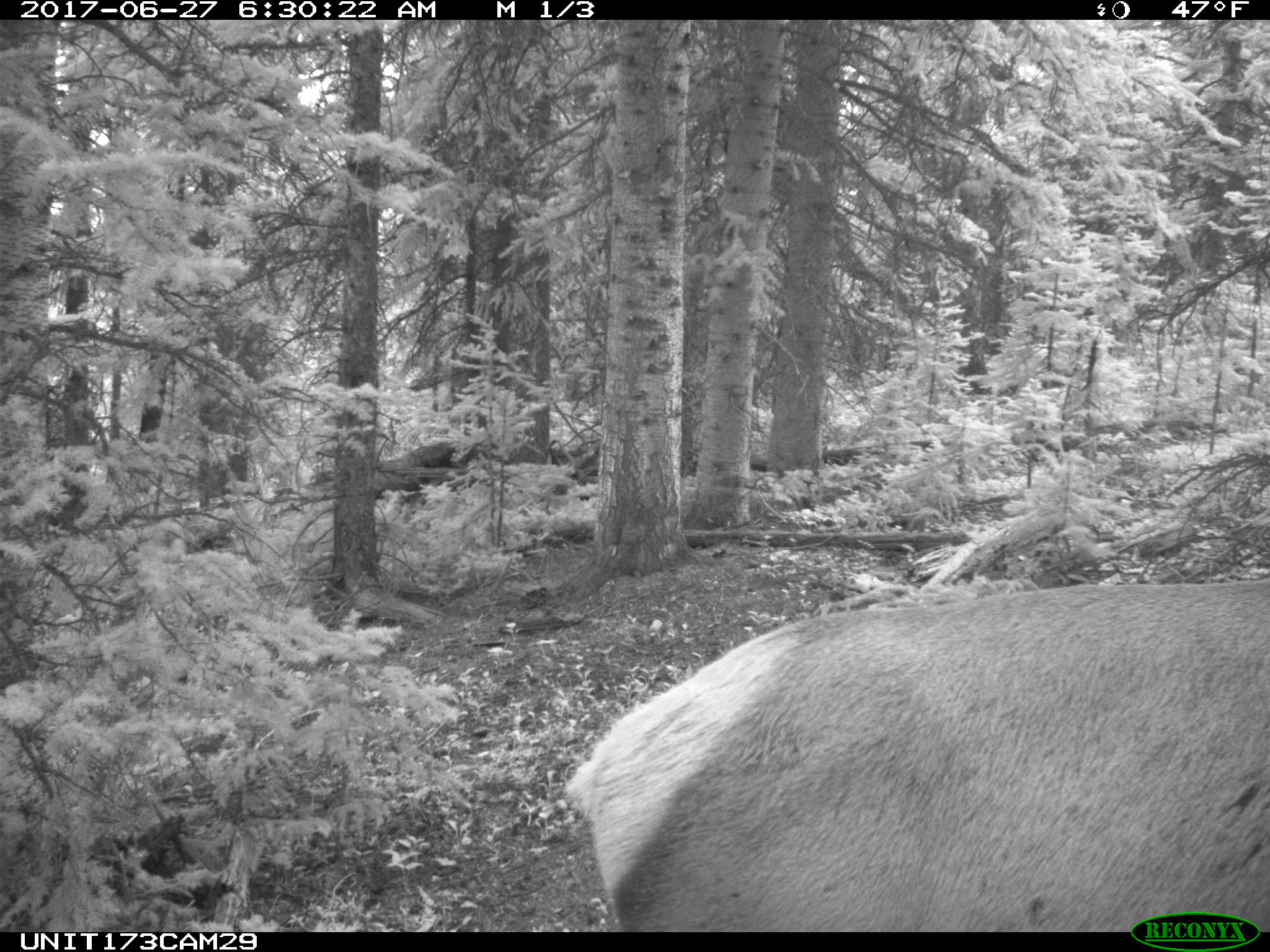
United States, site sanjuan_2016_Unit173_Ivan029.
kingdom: Animalia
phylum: Chordata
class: Mammalia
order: Artiodactyla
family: Cervidae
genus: Cervus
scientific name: Cervus elaphus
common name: red deer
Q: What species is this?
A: Cervus elaphus (red deer).